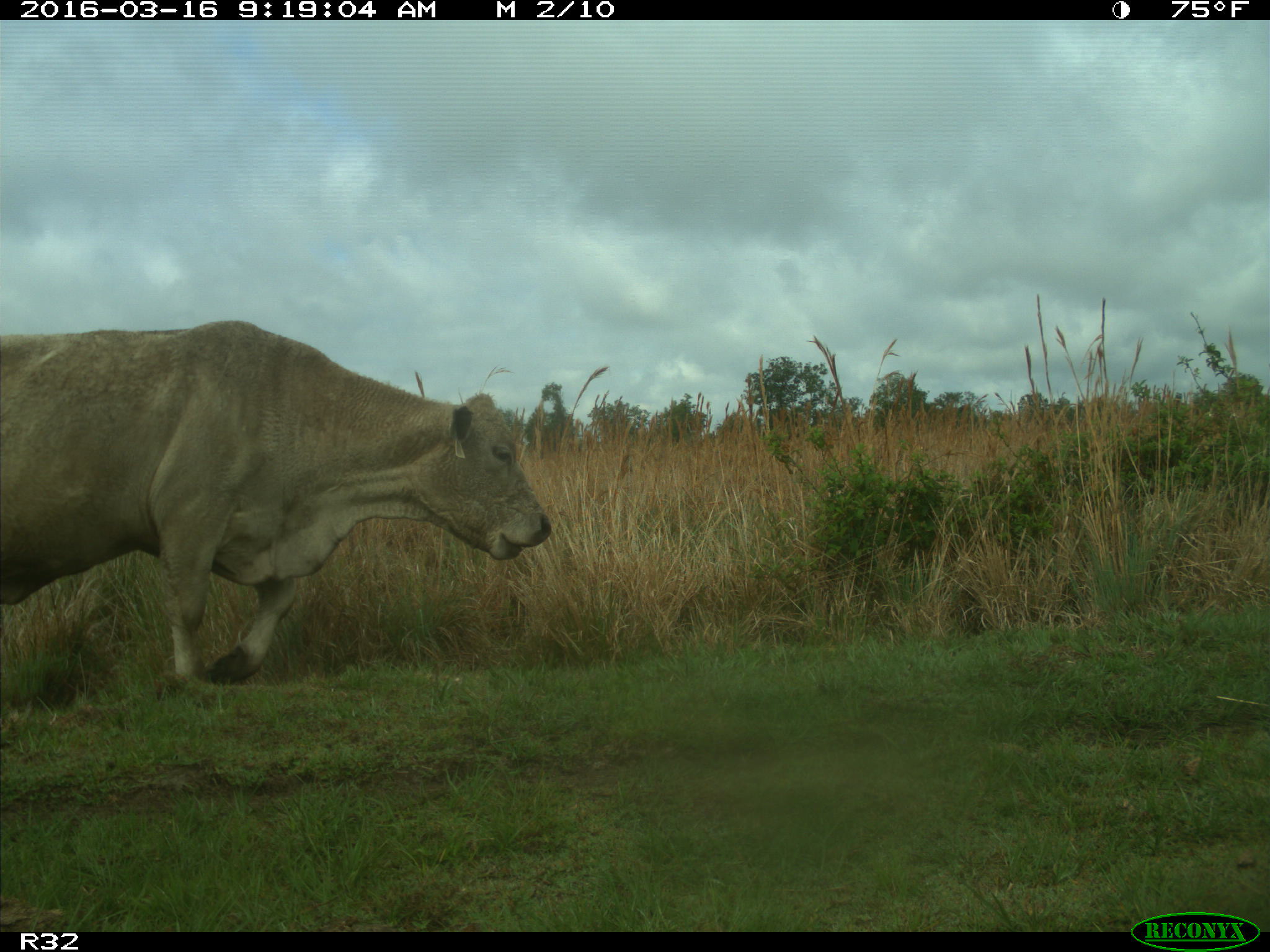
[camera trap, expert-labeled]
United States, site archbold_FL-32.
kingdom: Animalia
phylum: Chordata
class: Mammalia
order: Artiodactyla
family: Bovidae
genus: Bos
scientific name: Bos taurus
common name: domestic cow